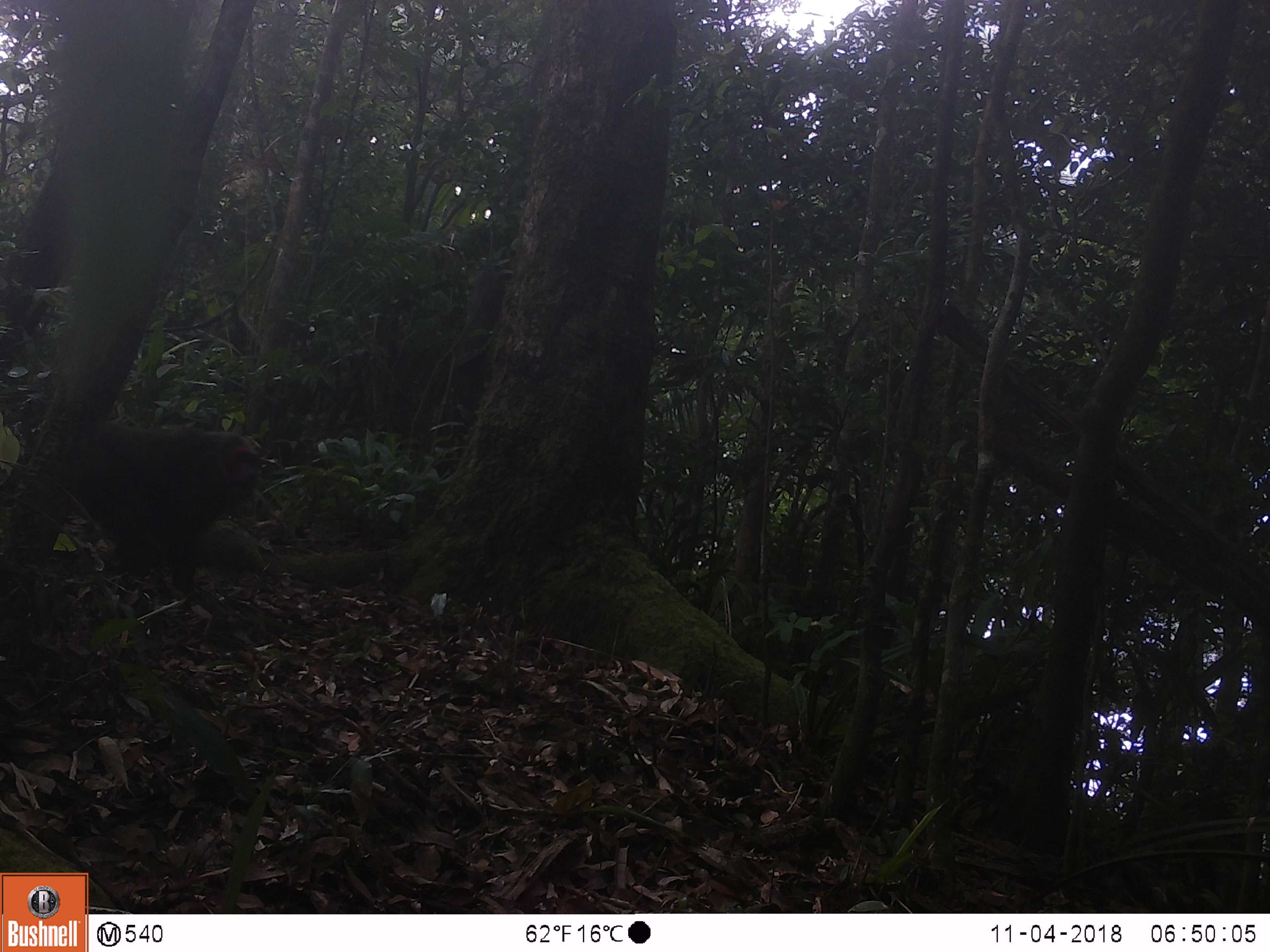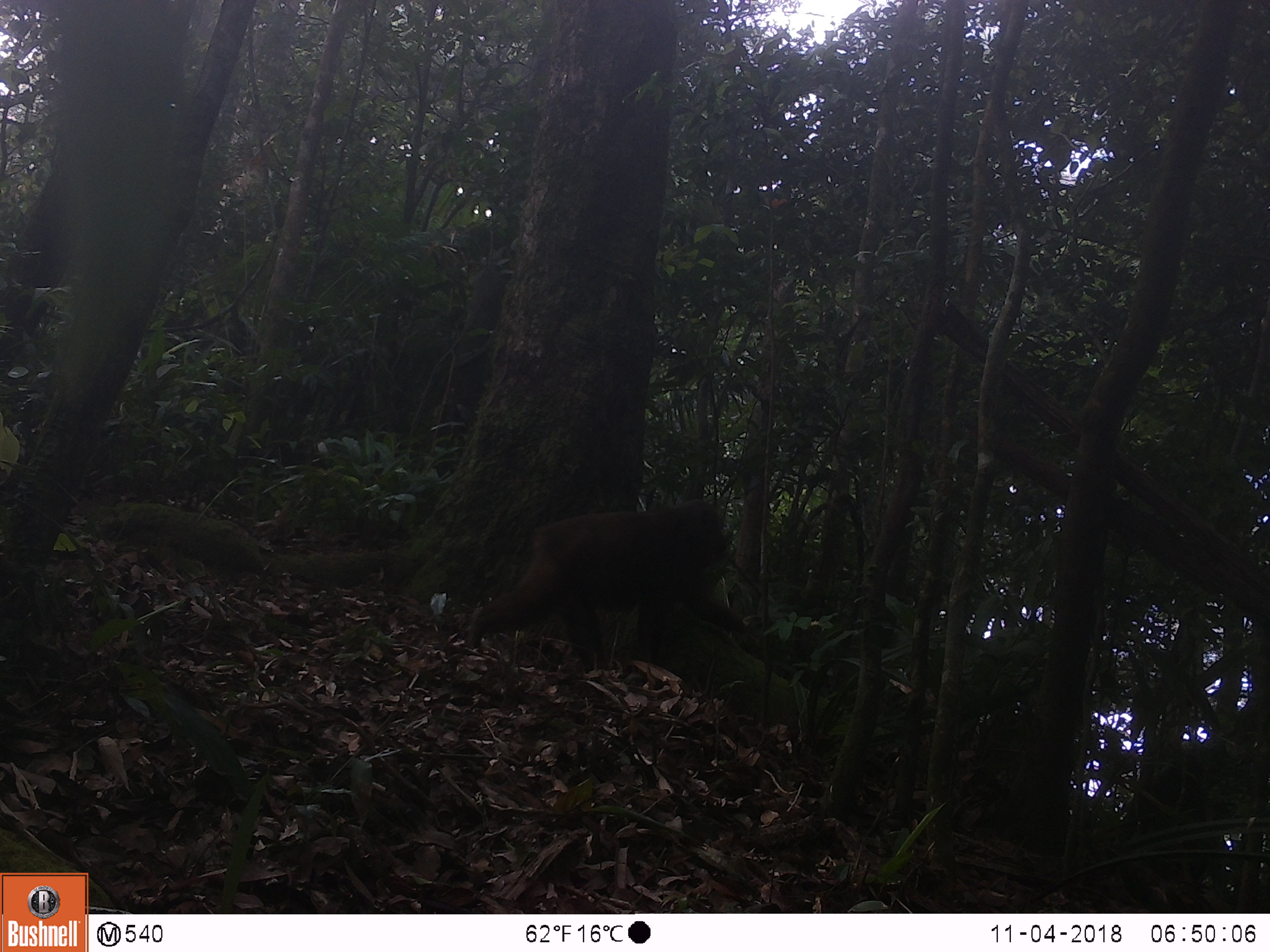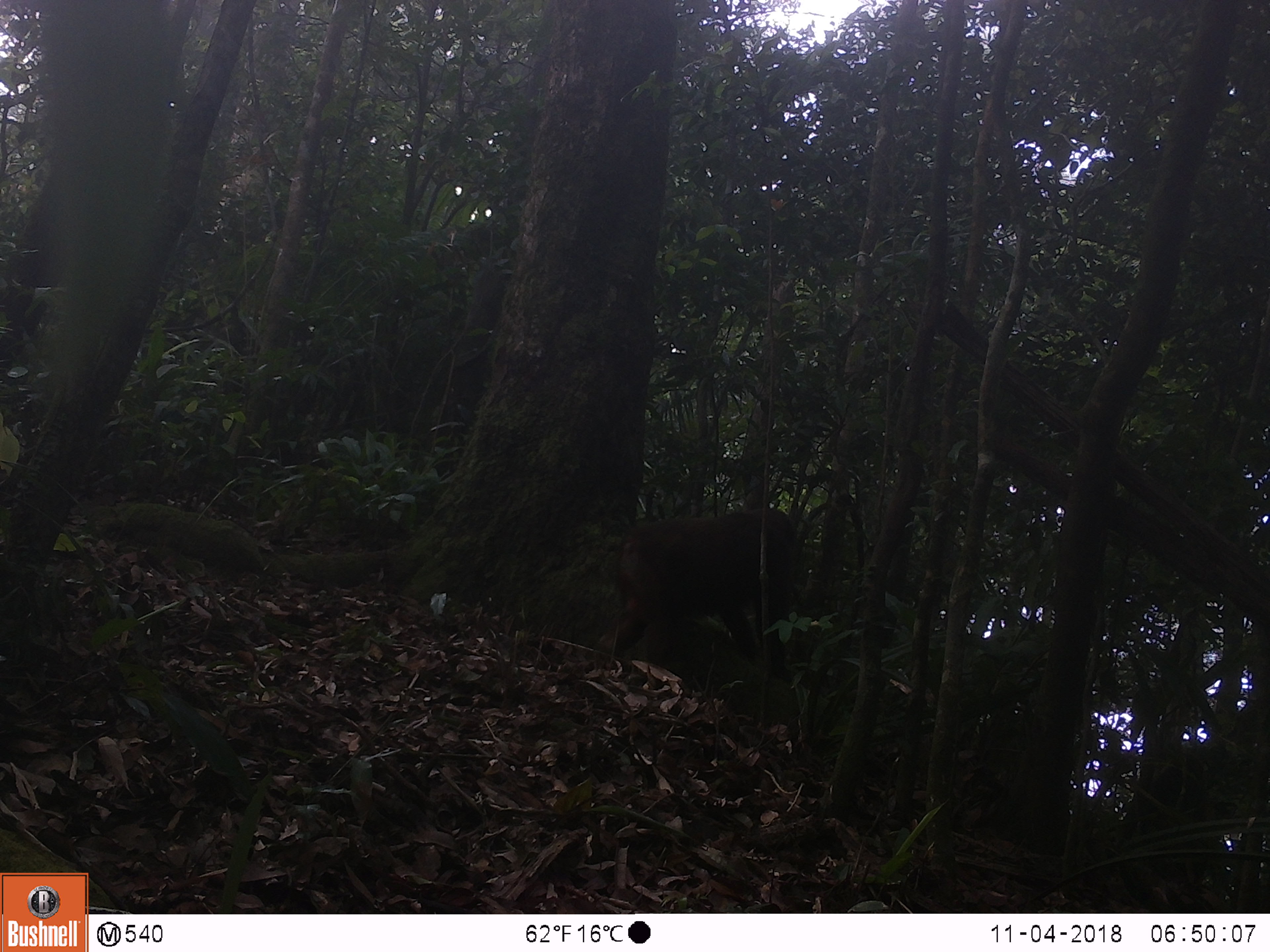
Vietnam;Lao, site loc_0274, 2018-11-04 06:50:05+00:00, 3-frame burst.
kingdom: Animalia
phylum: Chordata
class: Mammalia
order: Primates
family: Cercopithecidae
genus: Macaca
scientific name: Macaca arctoides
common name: stump-tailed macaque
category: stump tailed macaque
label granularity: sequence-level